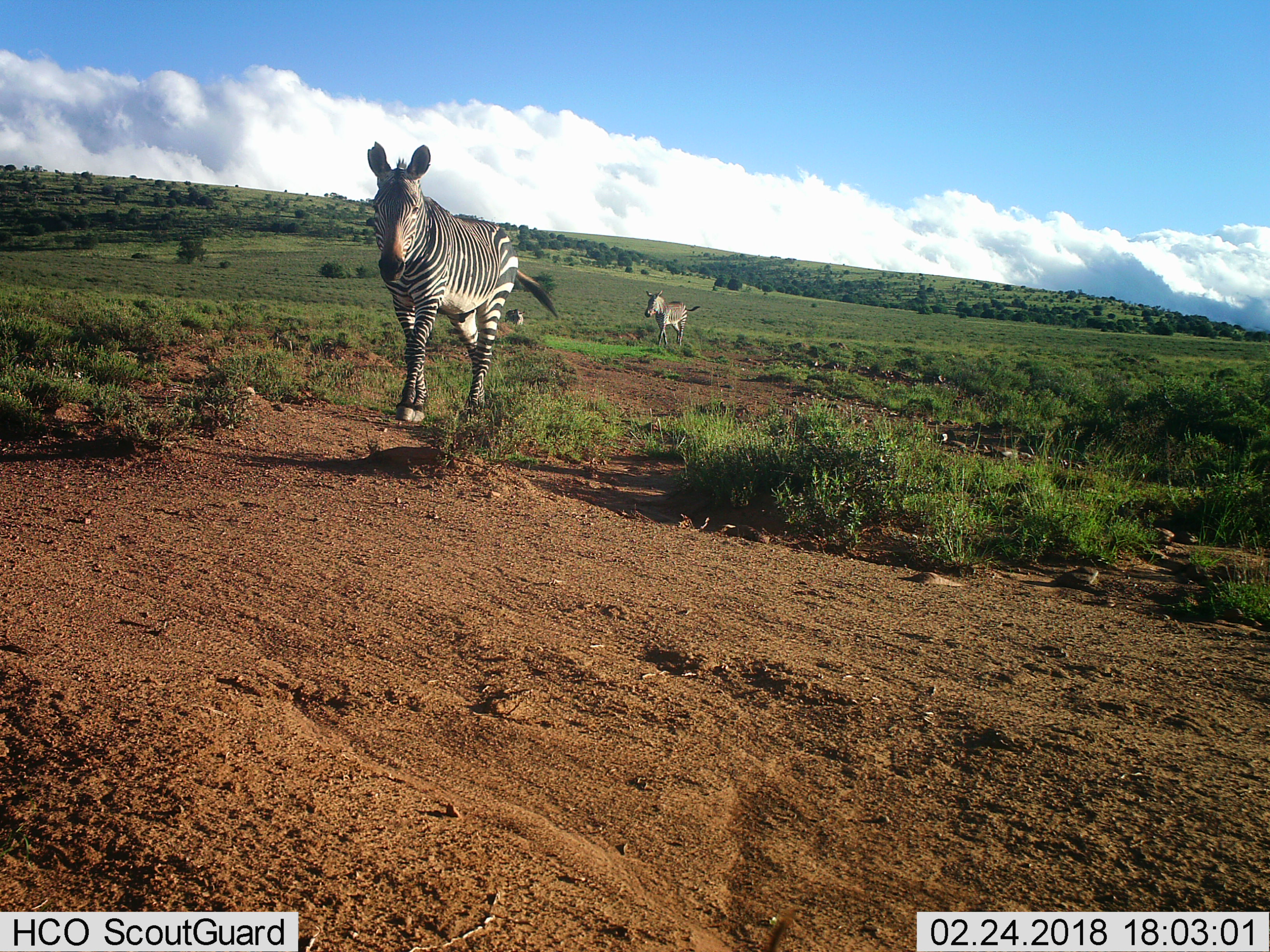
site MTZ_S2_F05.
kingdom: Animalia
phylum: Chordata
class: Mammalia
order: Perissodactyla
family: Equidae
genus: Equus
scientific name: Equus zebra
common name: mountain zebra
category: zebramountain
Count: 3.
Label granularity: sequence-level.